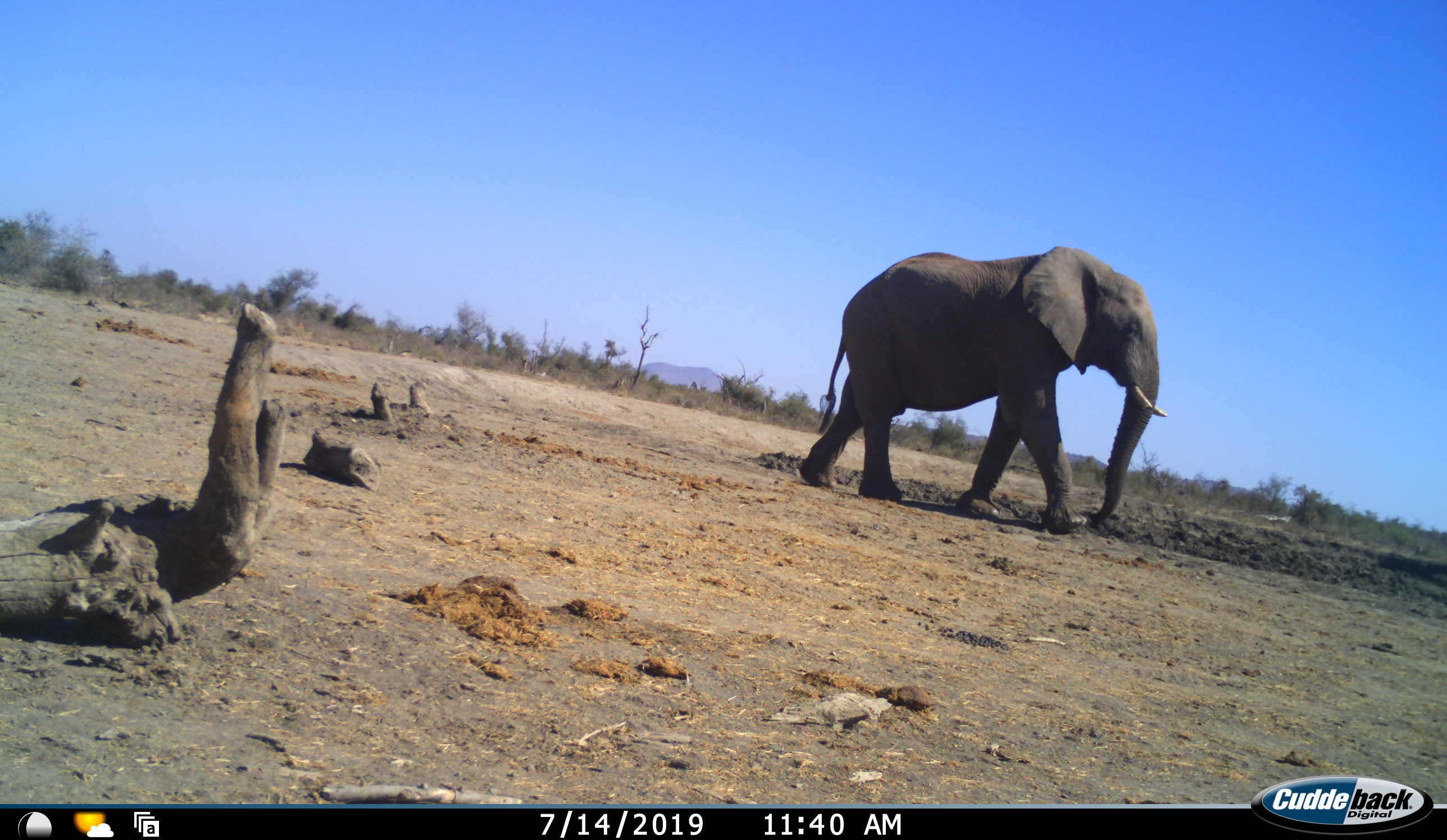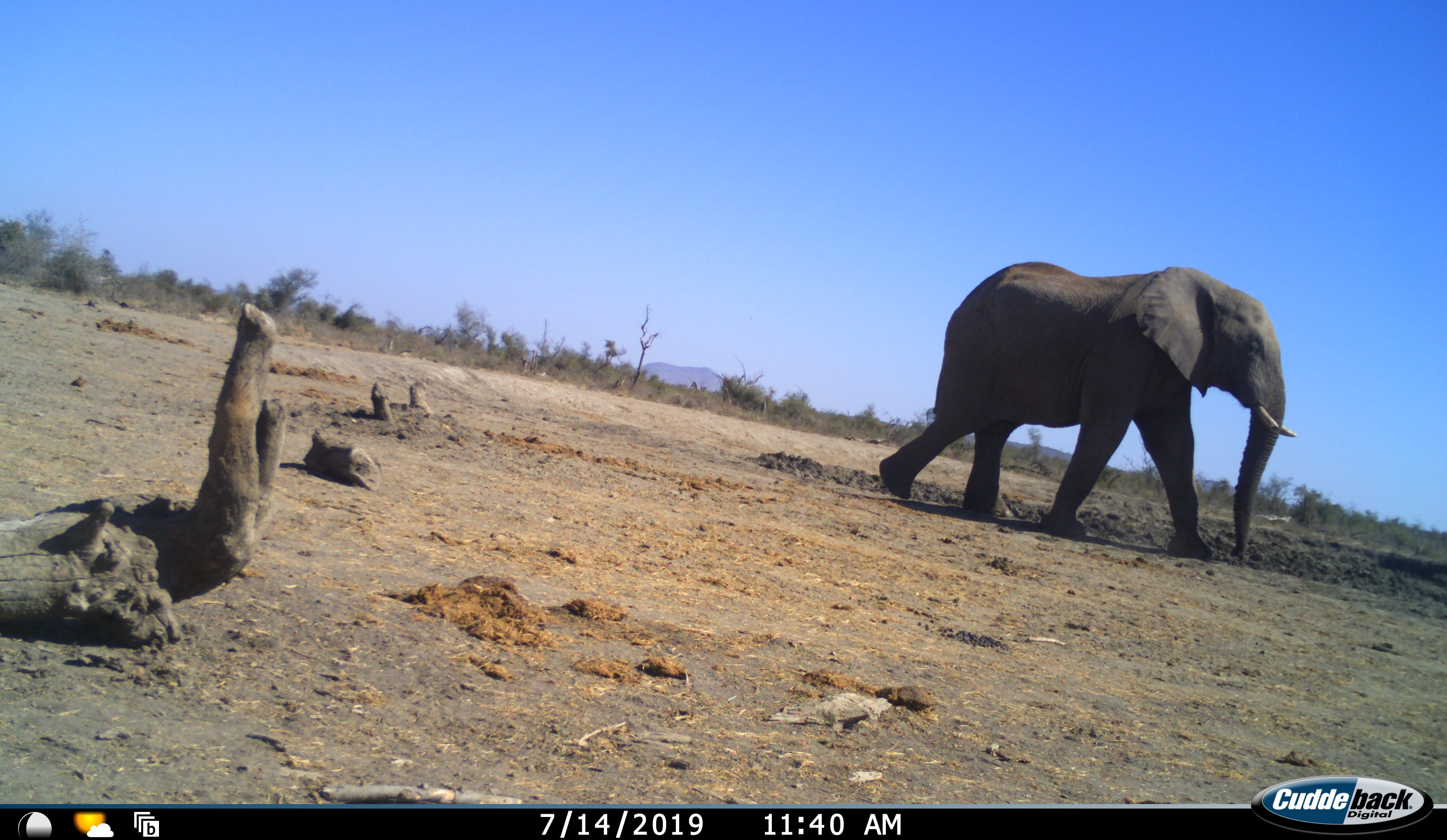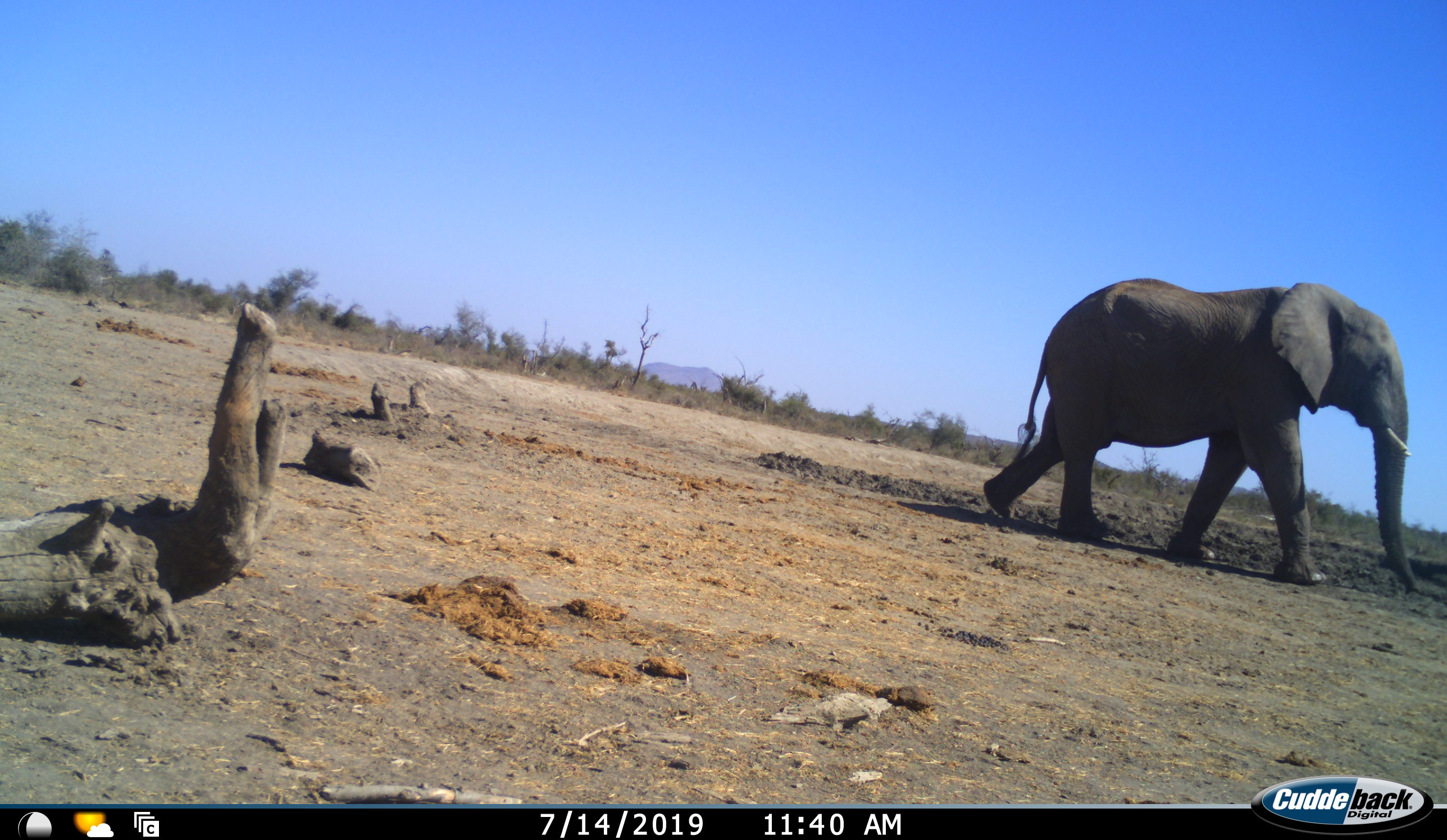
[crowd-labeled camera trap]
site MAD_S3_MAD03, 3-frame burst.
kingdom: Animalia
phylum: Chordata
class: Mammalia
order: Proboscidea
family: Elephantidae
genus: Loxodonta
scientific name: Loxodonta africana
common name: african bush elephant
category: elephant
Elephant (african bush elephant) (Loxodonta africana), count 1. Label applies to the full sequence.